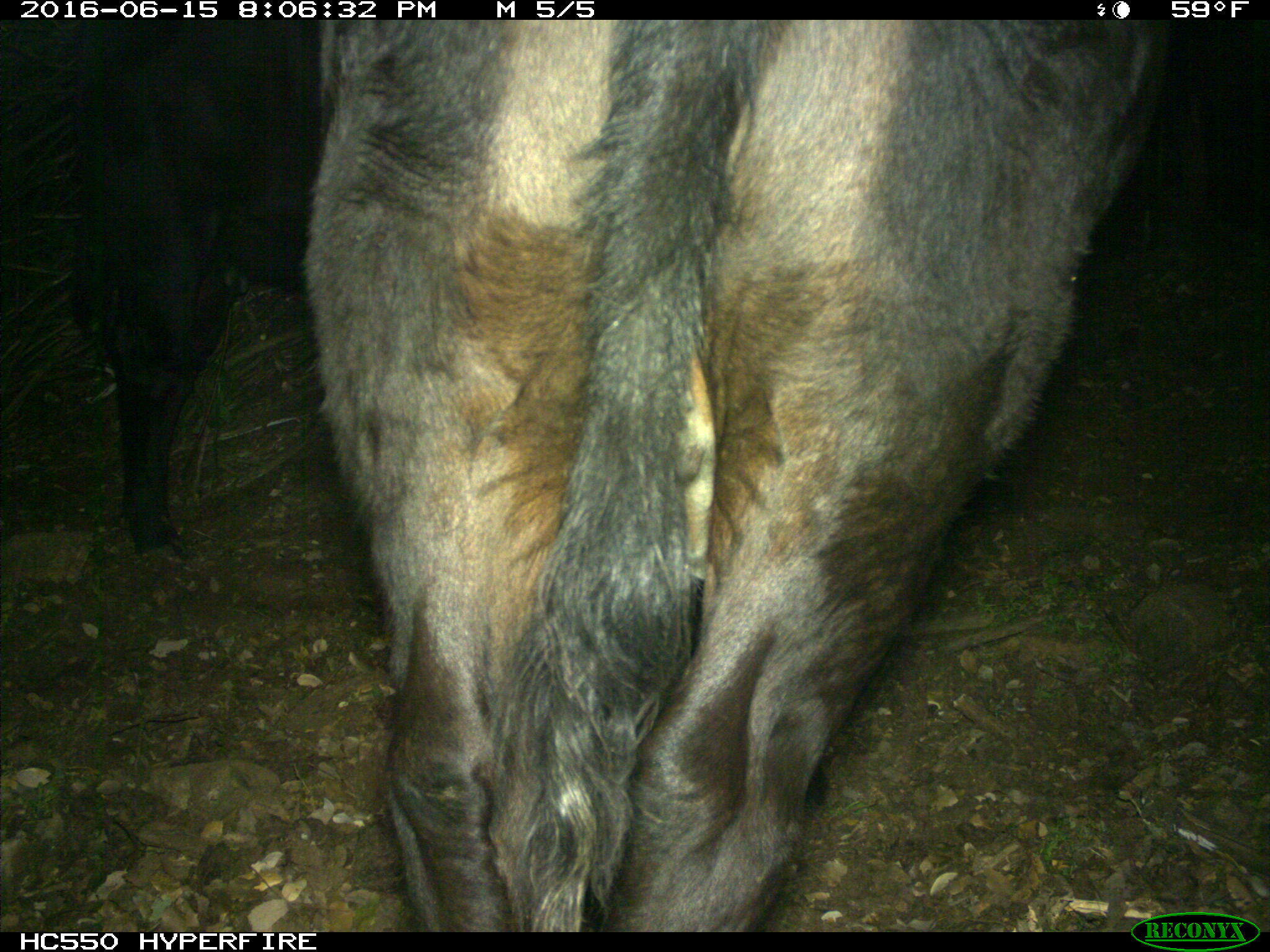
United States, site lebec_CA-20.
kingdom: Animalia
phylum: Chordata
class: Mammalia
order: Artiodactyla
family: Bovidae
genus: Bos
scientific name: Bos taurus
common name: domestic cow